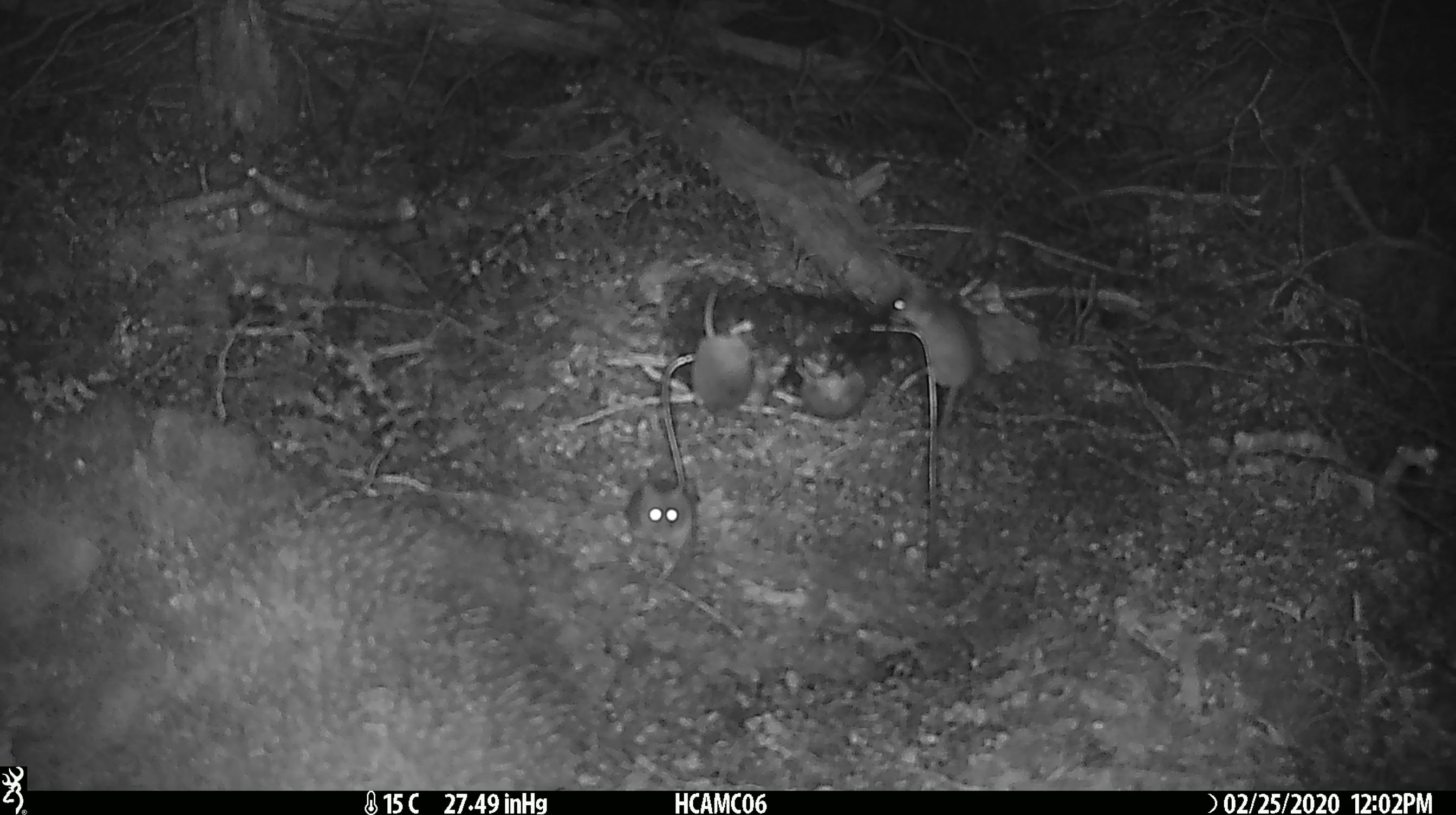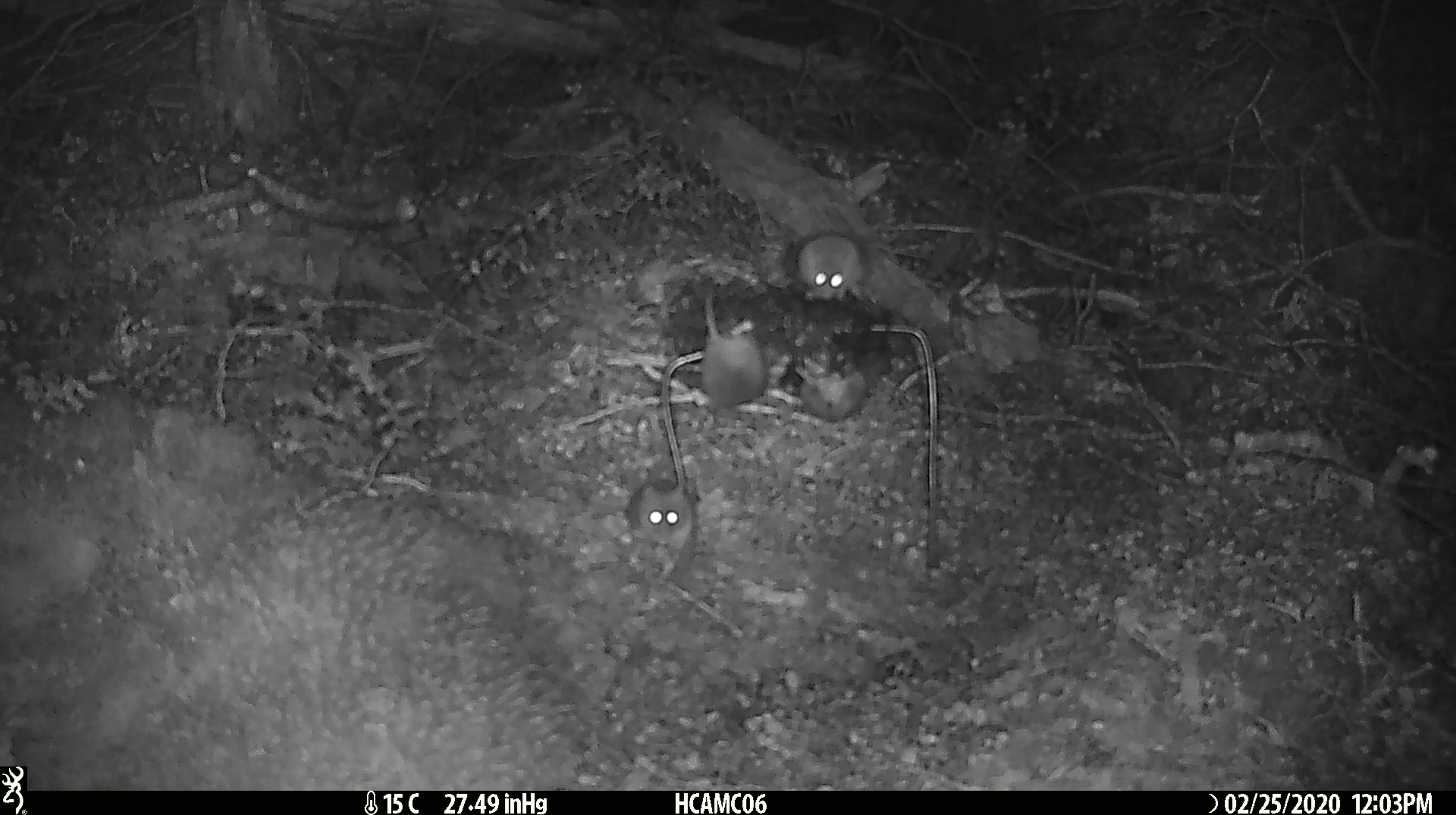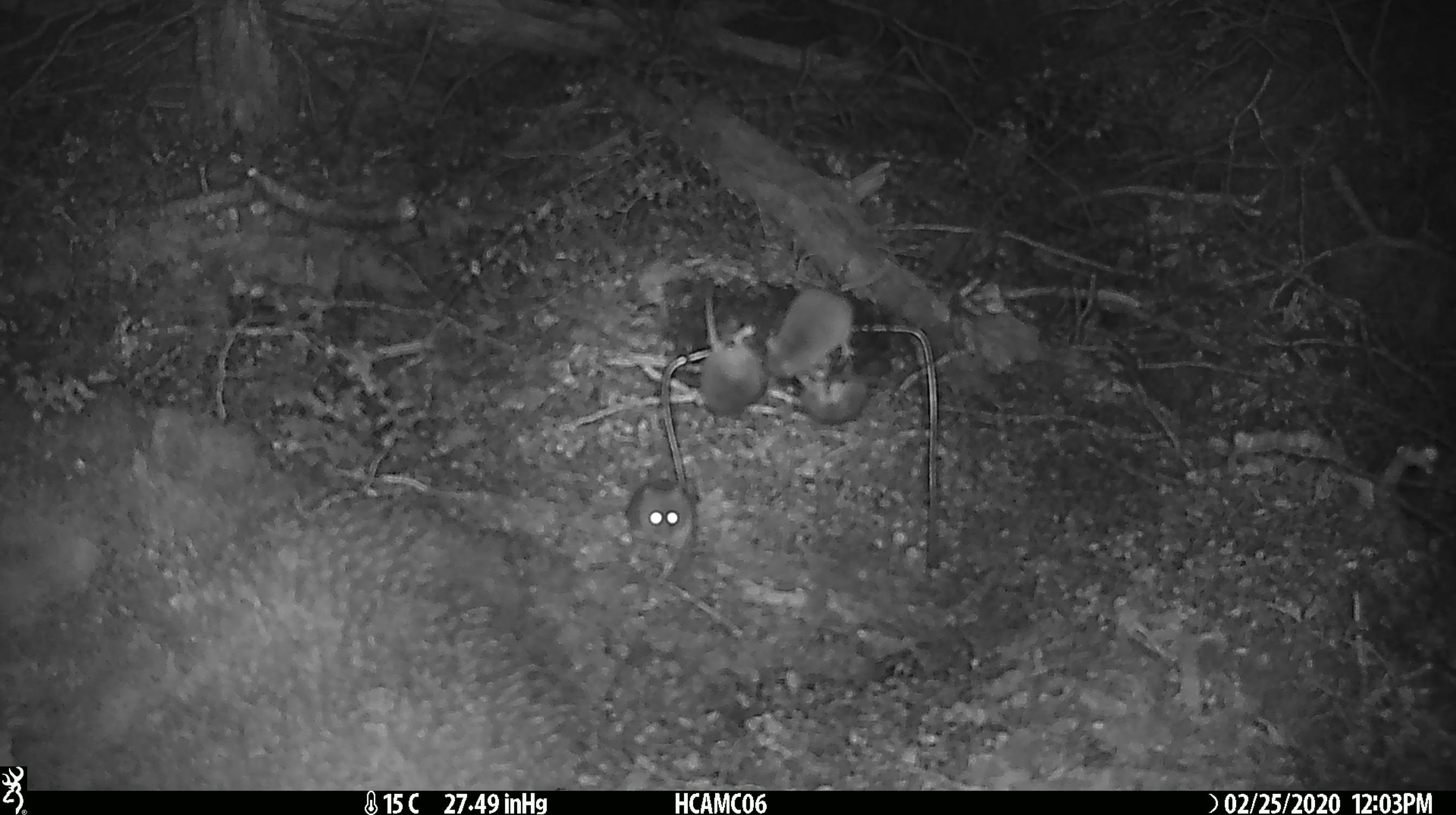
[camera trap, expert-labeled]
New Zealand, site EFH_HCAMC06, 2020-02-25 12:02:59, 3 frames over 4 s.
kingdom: Animalia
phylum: Chordata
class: Mammalia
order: Rodentia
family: Muridae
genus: Mus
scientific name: Mus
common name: mouse